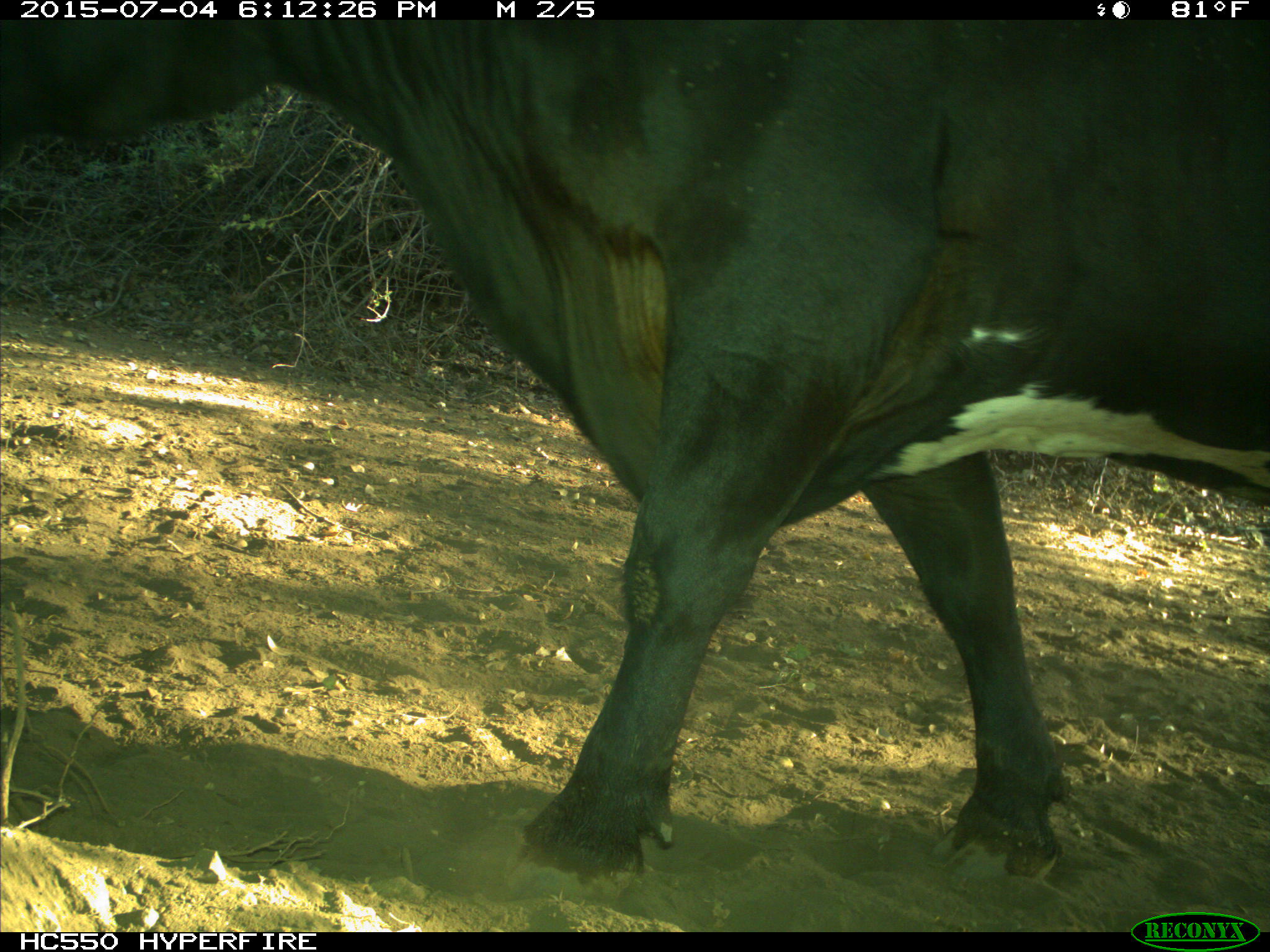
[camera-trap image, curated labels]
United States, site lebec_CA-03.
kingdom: Animalia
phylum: Chordata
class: Mammalia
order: Artiodactyla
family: Bovidae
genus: Bos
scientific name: Bos taurus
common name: domestic cow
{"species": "Bos taurus (domestic cow)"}